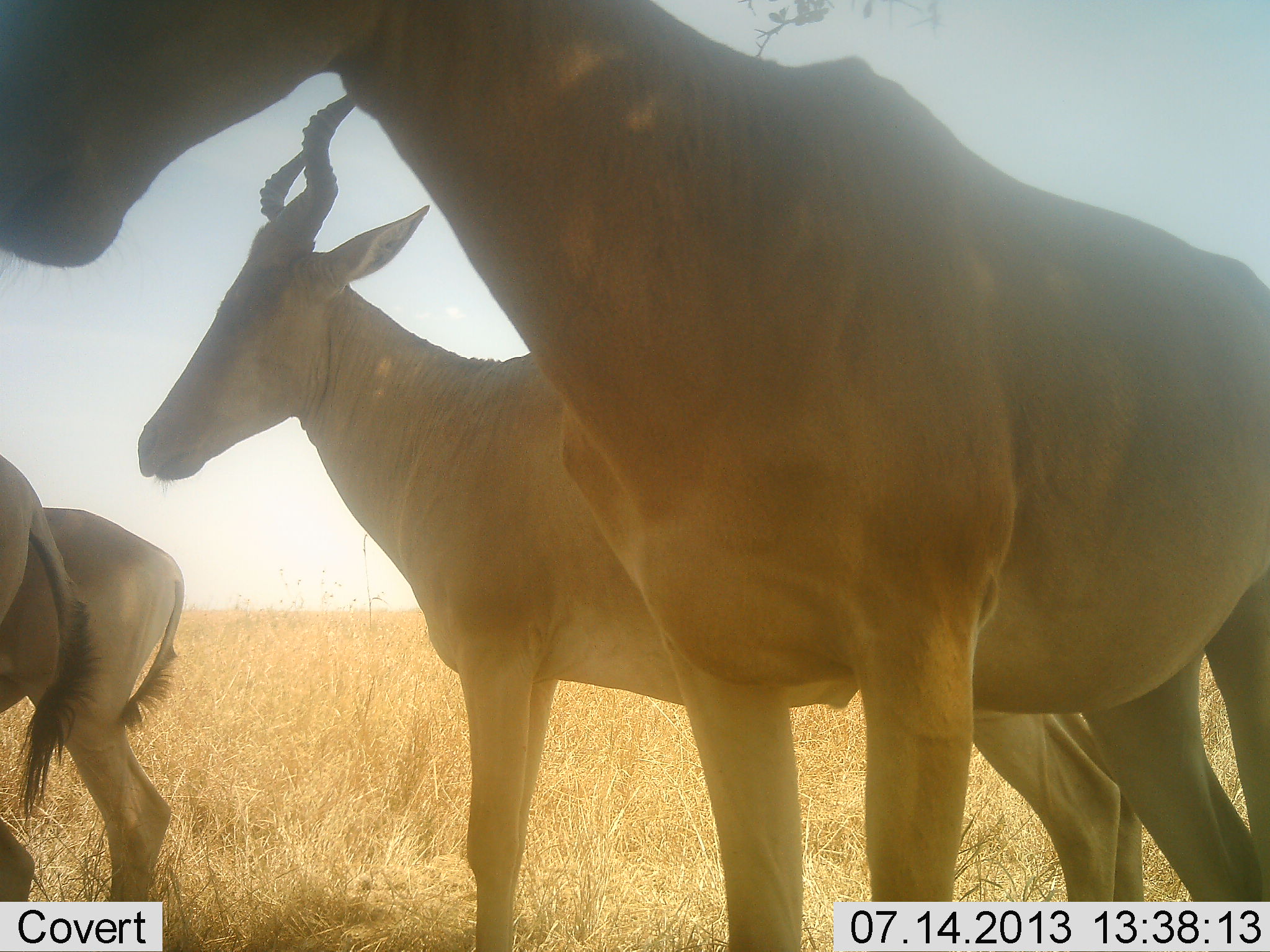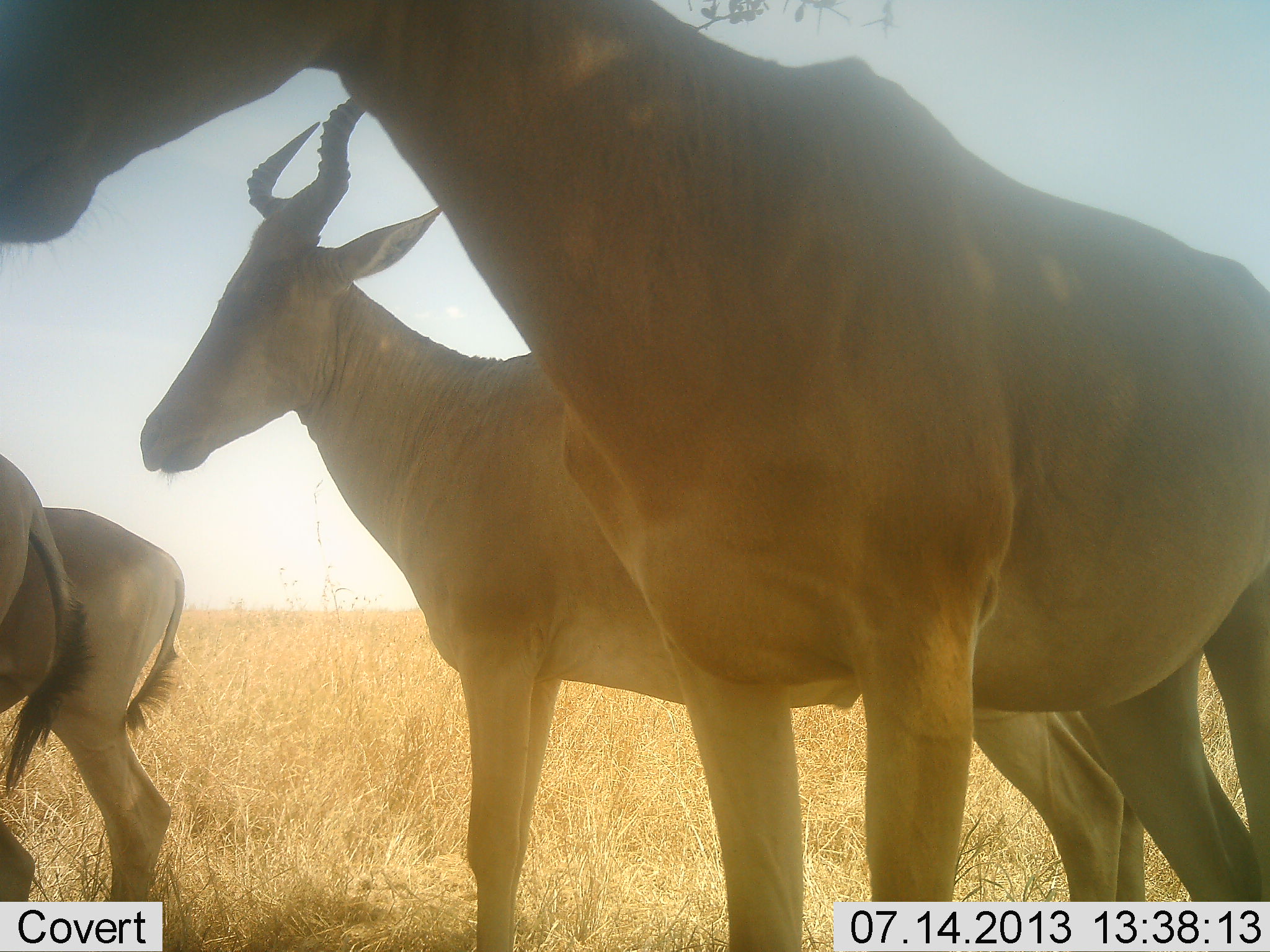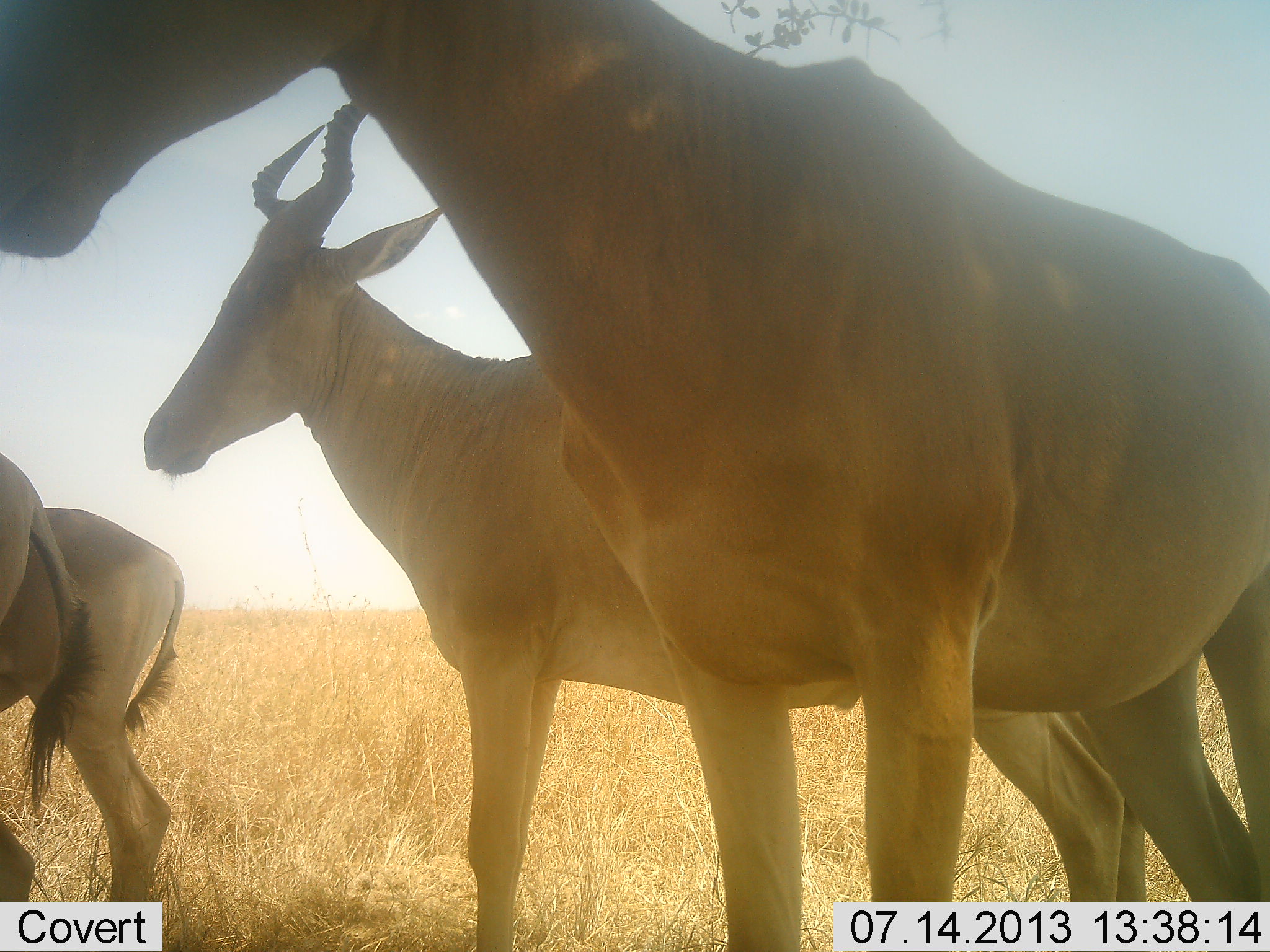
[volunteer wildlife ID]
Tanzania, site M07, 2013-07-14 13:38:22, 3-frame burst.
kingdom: Animalia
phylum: Chordata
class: Mammalia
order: Artiodactyla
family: Bovidae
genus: Alcelaphus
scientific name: Alcelaphus buselaphus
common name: hartebeest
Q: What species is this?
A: Hartebeest (Alcelaphus buselaphus).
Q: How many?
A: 4.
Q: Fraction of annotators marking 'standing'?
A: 100%.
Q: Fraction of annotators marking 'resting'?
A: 10%.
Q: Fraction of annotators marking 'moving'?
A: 0%.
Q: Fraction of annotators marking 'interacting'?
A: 0%.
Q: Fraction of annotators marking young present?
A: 0%.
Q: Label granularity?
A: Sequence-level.